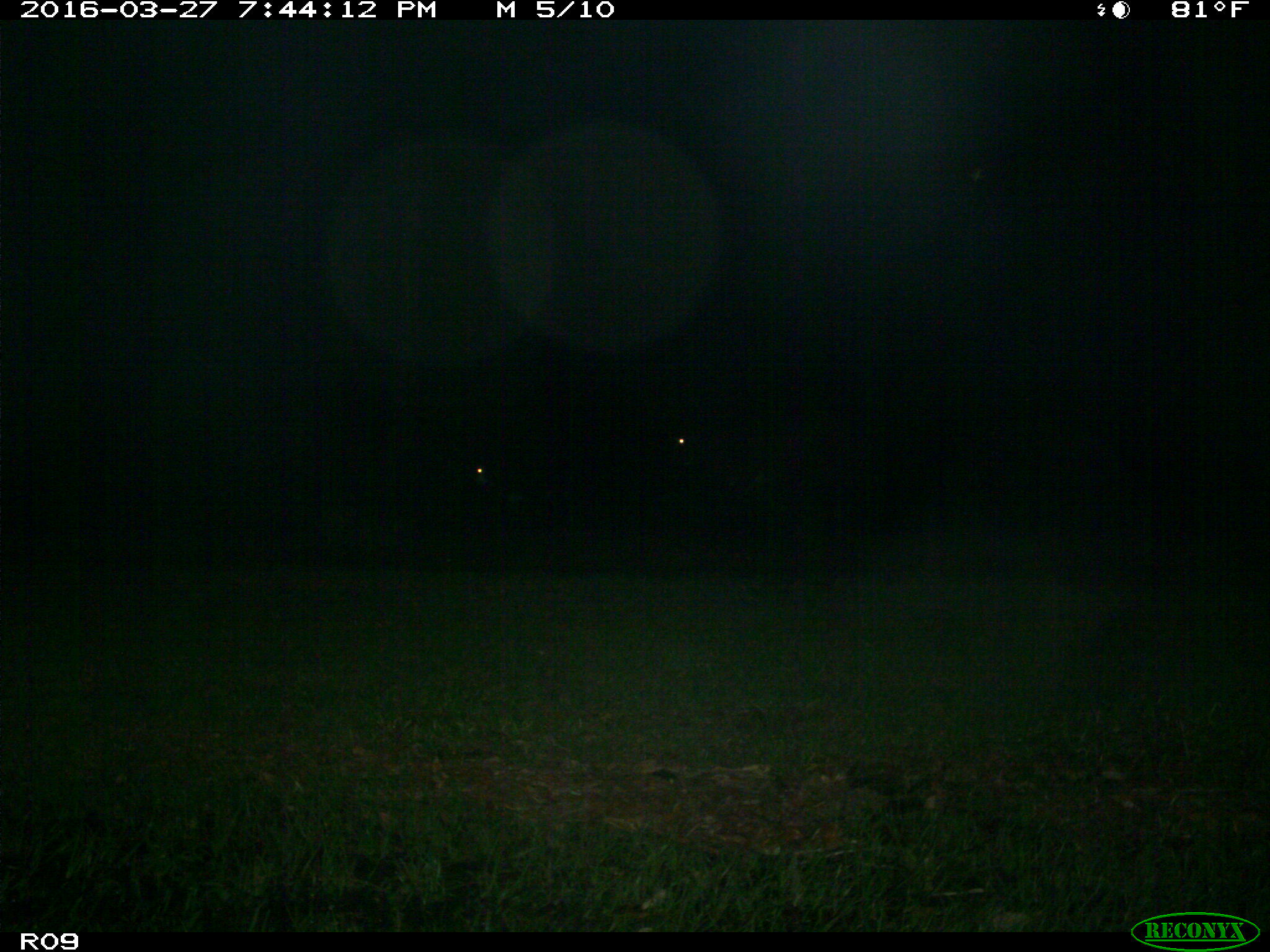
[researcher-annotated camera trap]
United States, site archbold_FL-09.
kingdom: Animalia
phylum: Chordata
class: Mammalia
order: Artiodactyla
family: Bovidae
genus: Bos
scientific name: Bos taurus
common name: domestic cow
Bos taurus (domestic cow).